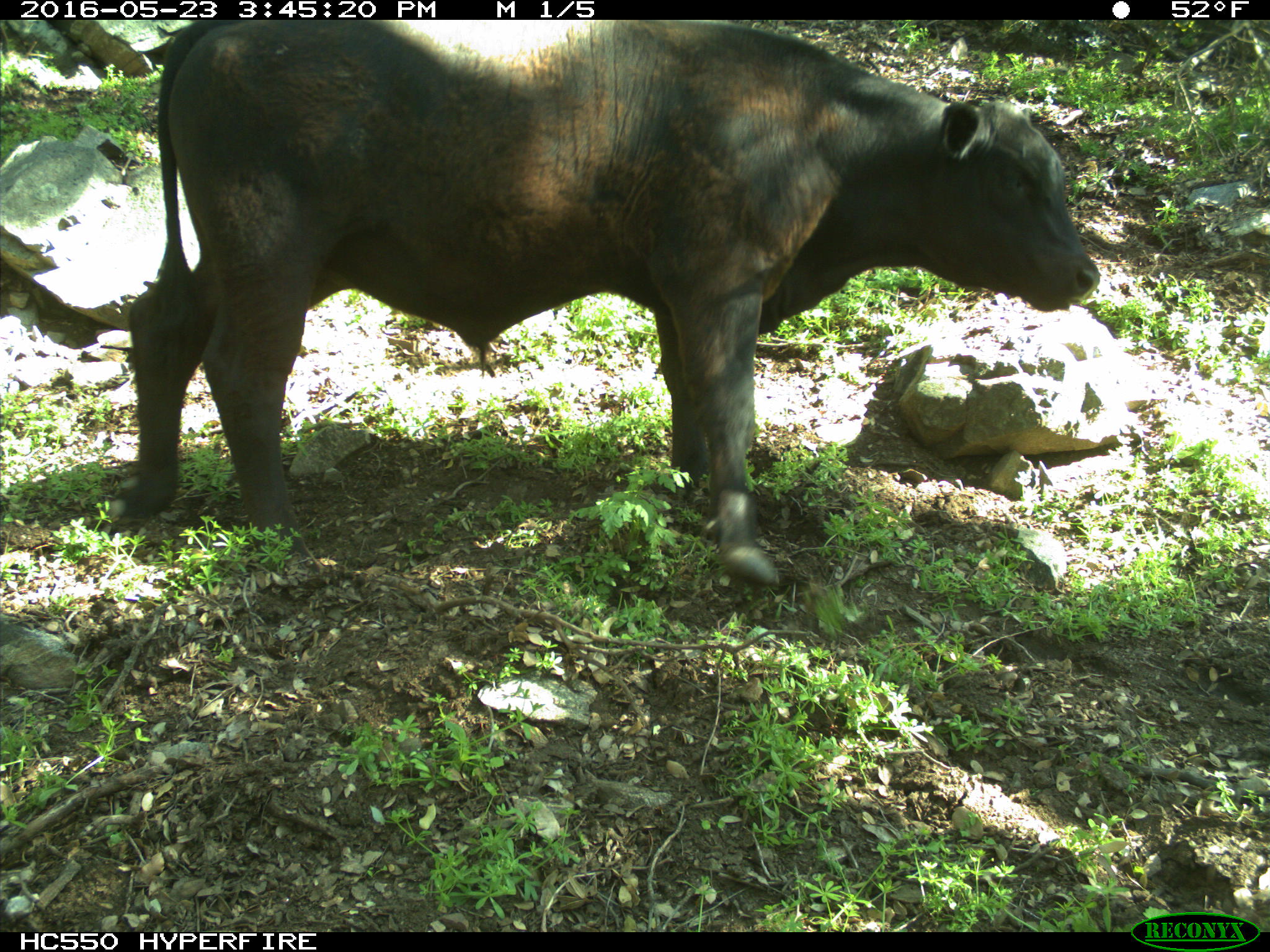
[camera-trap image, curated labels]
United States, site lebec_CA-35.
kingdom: Animalia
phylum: Chordata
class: Mammalia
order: Artiodactyla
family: Bovidae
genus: Bos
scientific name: Bos taurus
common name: domestic cow